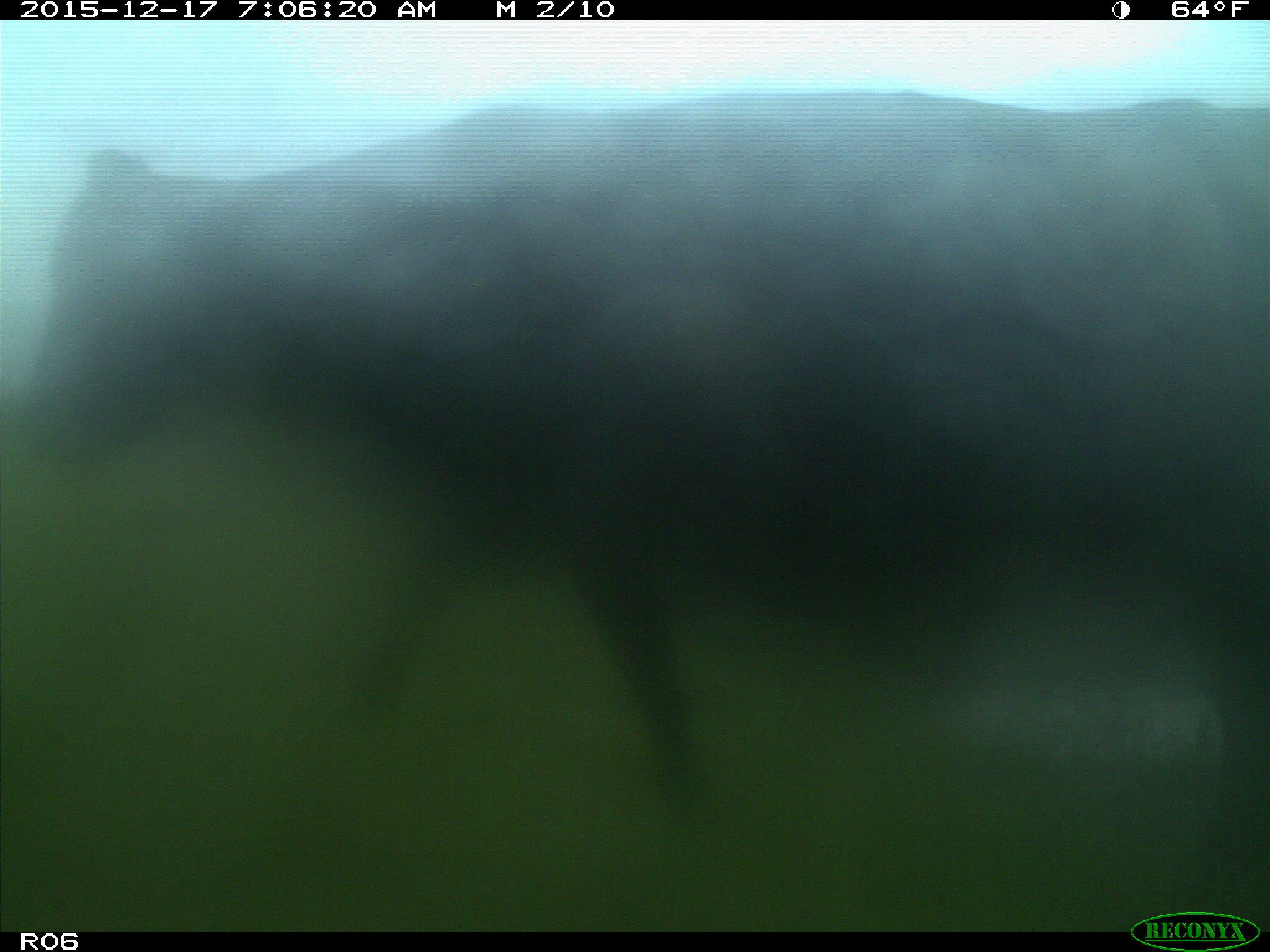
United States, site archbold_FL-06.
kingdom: Animalia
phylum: Chordata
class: Mammalia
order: Artiodactyla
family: Bovidae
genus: Bos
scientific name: Bos taurus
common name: domestic cow